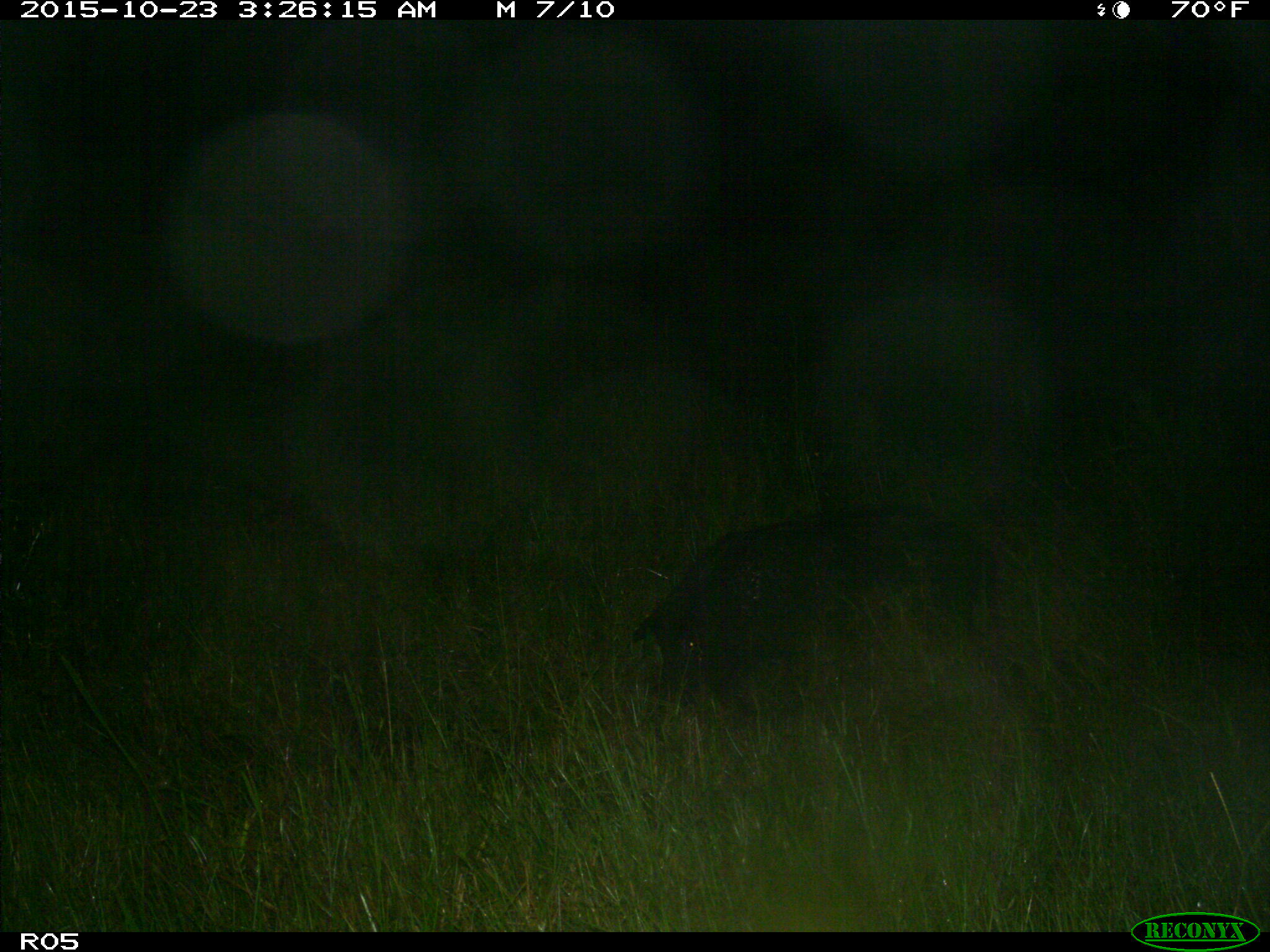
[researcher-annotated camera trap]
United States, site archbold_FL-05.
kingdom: Animalia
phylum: Chordata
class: Mammalia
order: Artiodactyla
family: Suidae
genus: Sus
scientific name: Sus scrofa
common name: wild boar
Sus scrofa (wild boar).